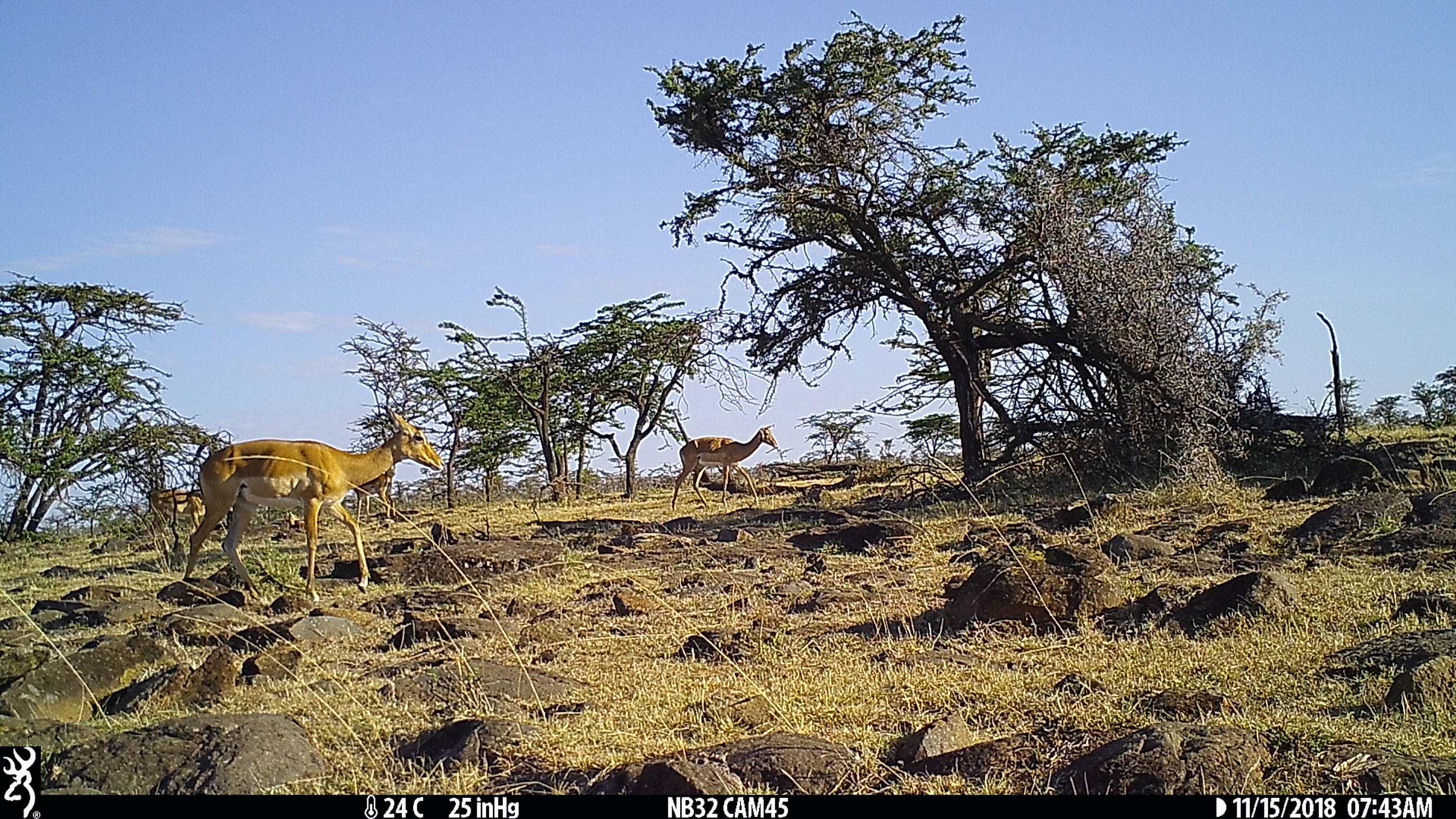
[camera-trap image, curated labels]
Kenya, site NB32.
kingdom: Animalia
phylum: Chordata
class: Mammalia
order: Artiodactyla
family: Bovidae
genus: Aepyceros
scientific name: Aepyceros melampus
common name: impala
Impala (Aepyceros melampus).